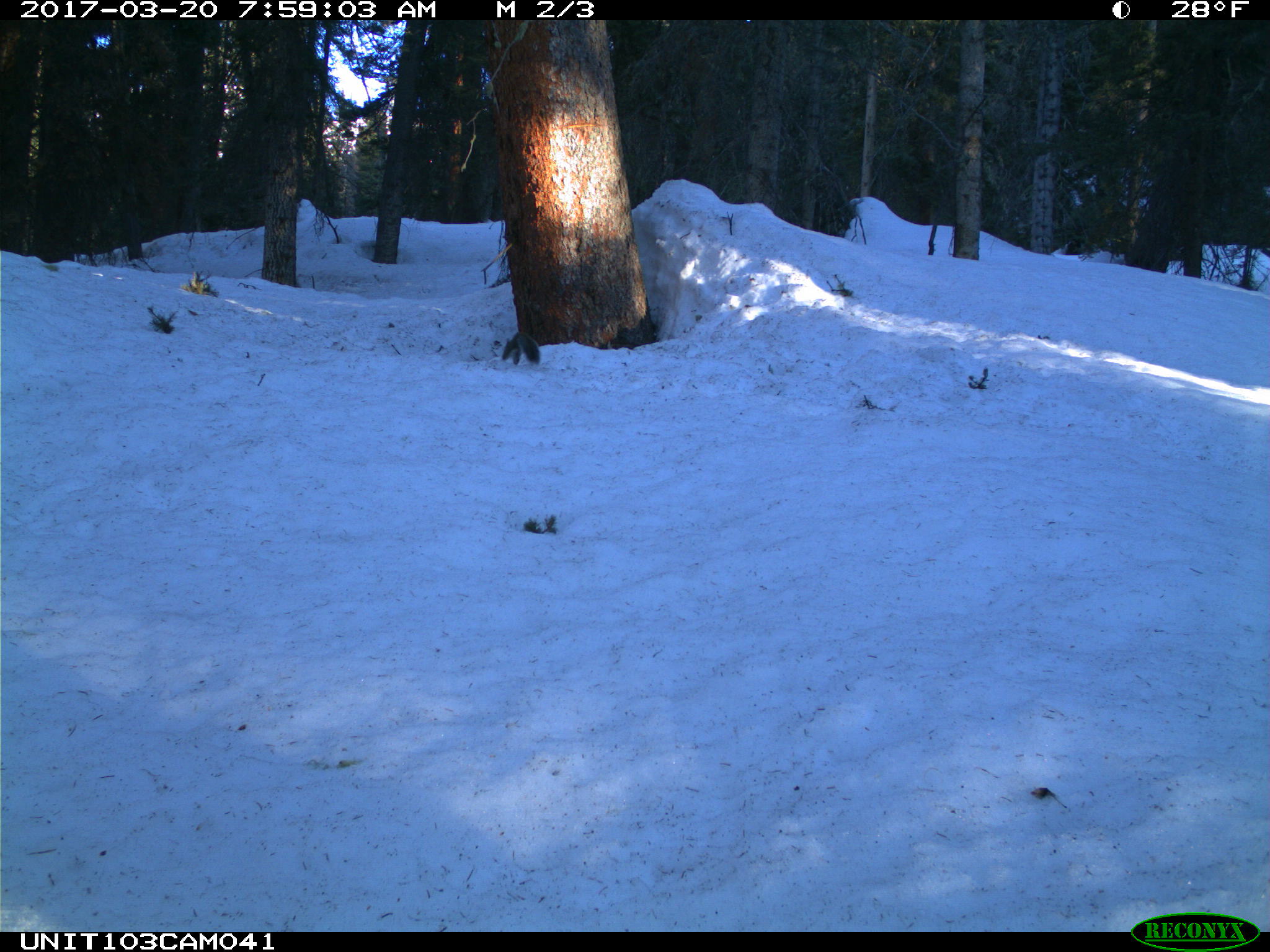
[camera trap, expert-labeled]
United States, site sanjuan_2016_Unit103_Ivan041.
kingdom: Animalia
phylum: Chordata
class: Mammalia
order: Rodentia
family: Sciuridae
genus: Tamiasciurus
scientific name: Tamiasciurus hudsonicus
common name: american red squirrel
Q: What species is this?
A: Tamiasciurus hudsonicus (american red squirrel).